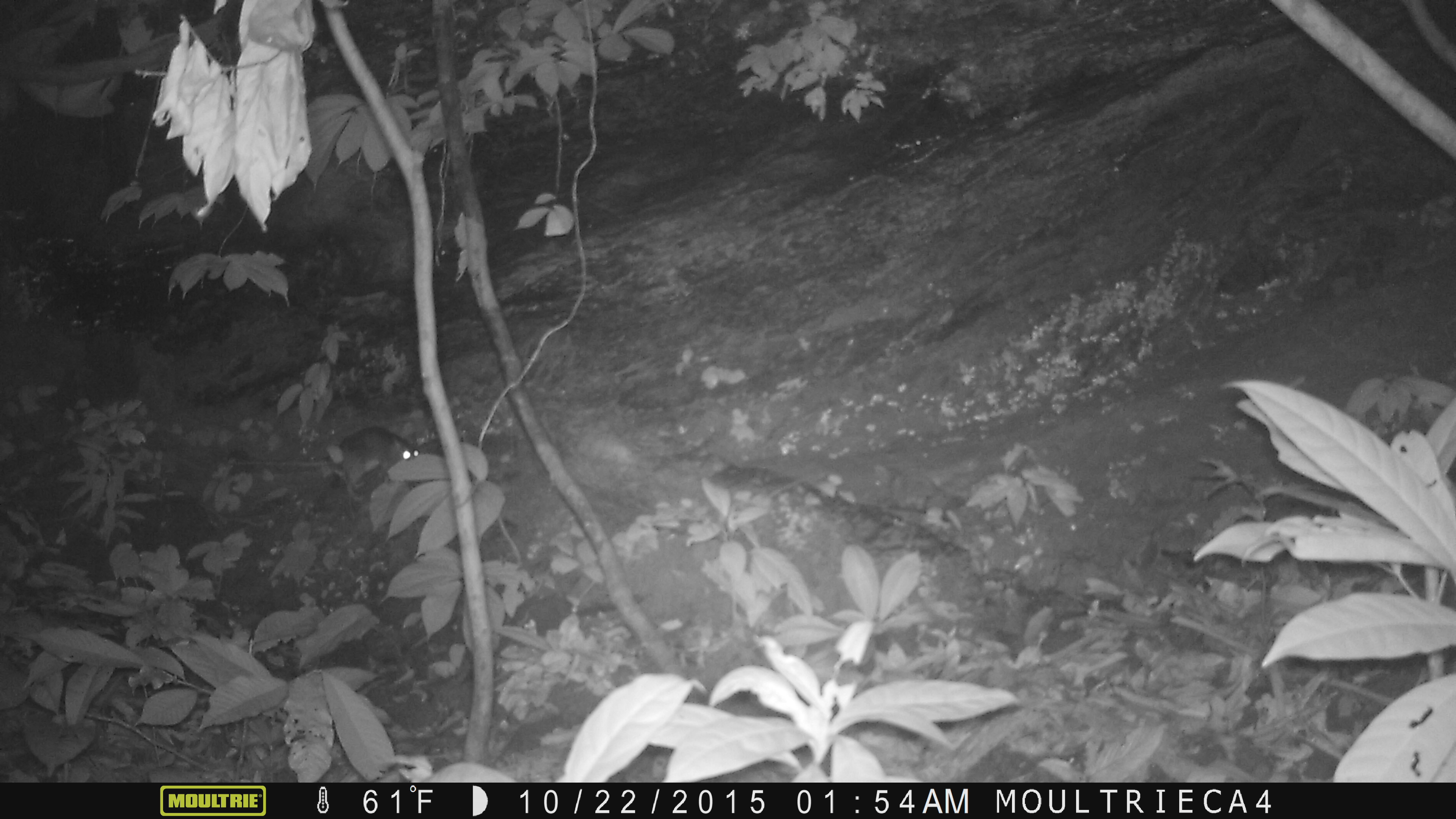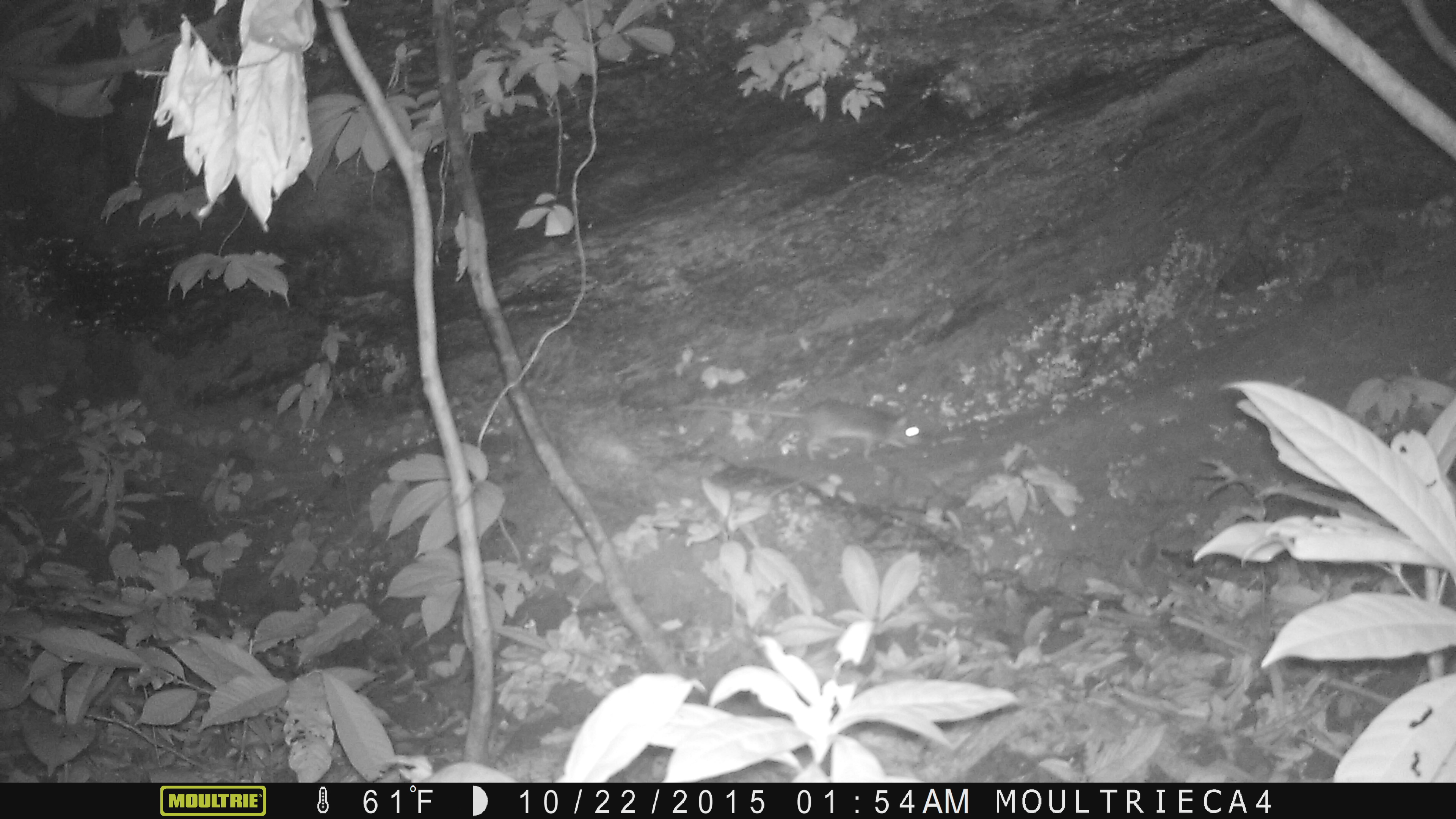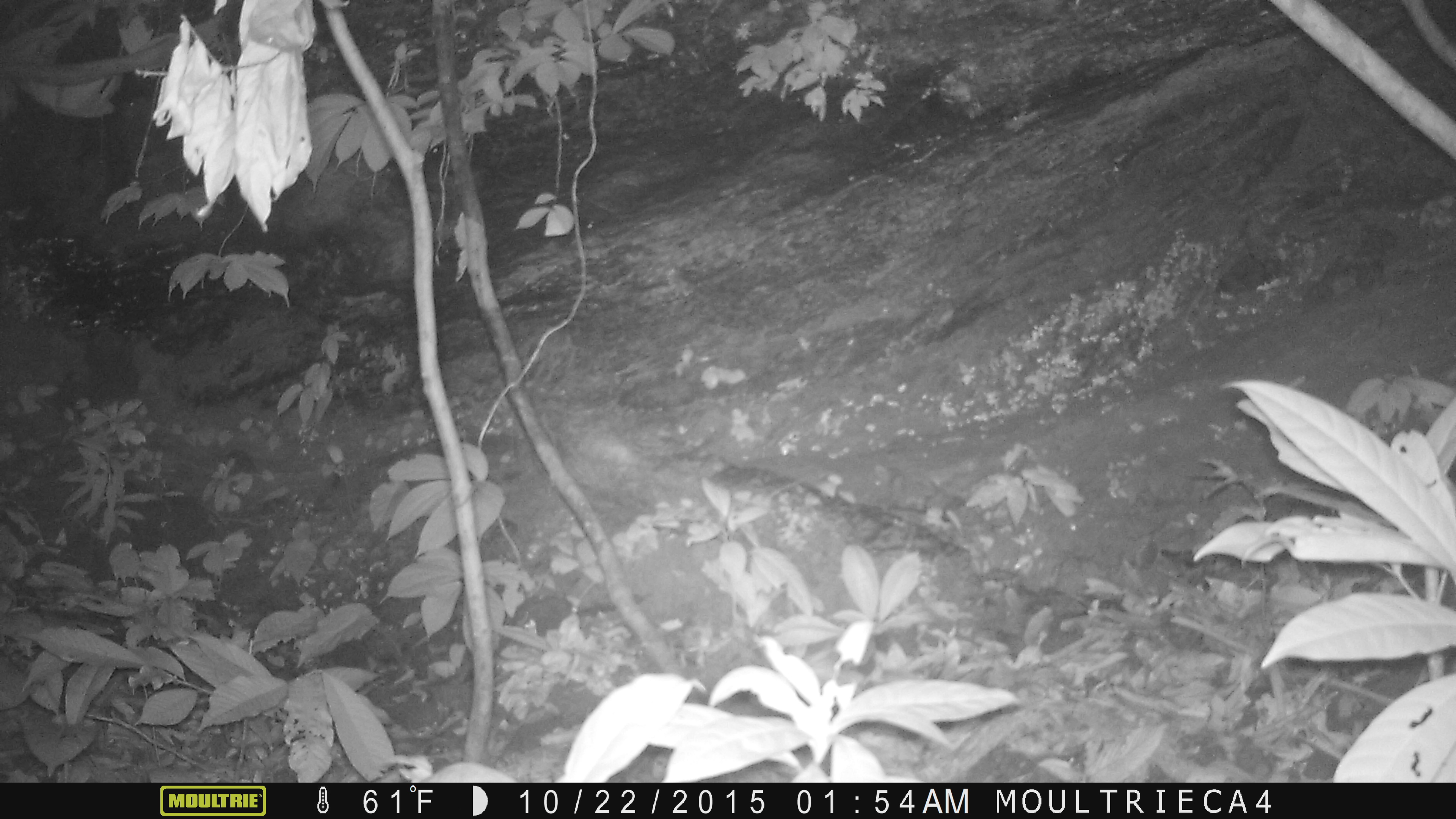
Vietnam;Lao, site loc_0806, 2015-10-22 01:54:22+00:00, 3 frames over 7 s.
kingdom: Animalia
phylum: Chordata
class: Mammalia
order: Rodentia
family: Muridae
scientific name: Muridae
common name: old-world mice and rats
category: unidentified murid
Unidentified murid (old-world mice and rats) (Muridae). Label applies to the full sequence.